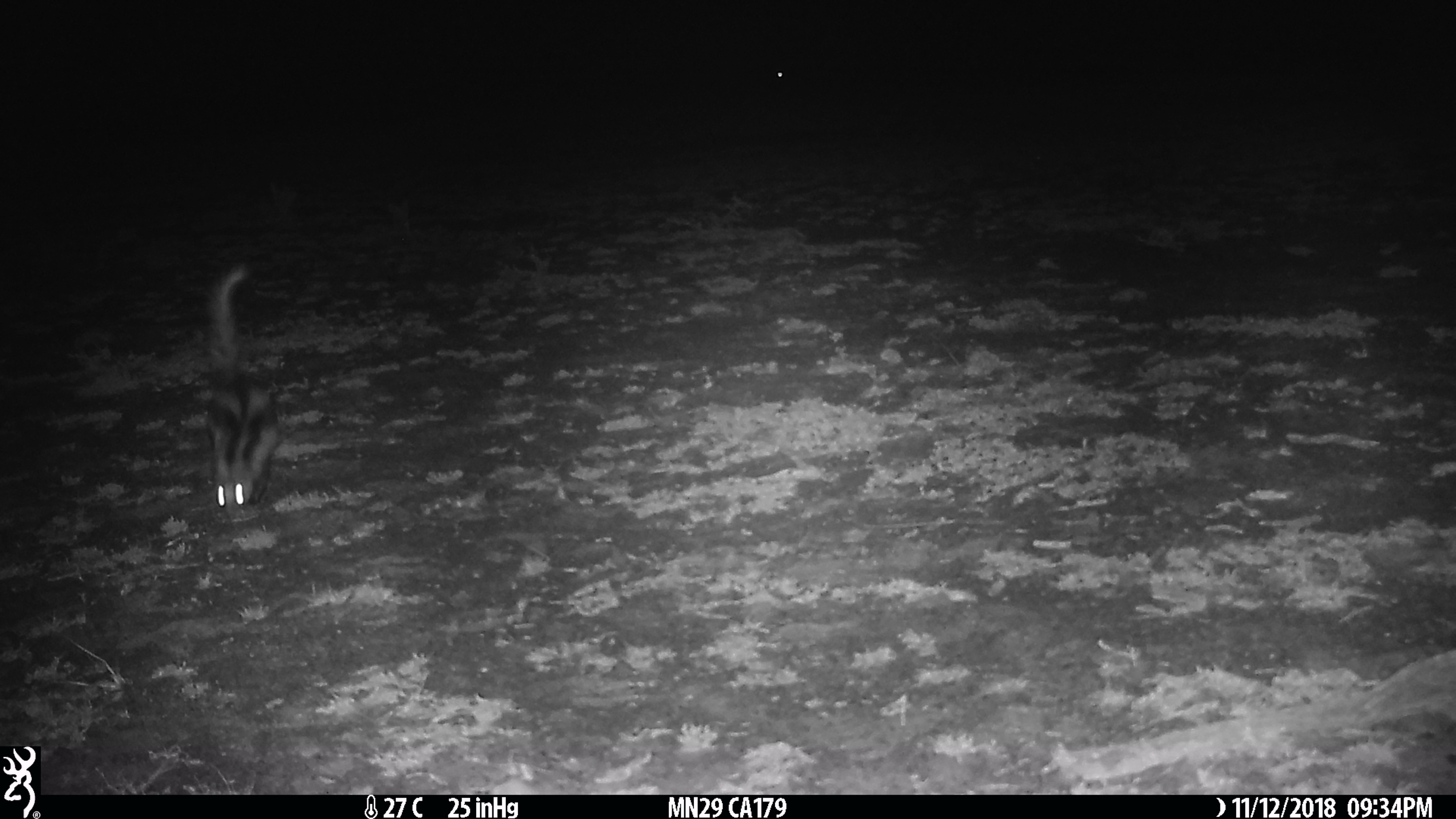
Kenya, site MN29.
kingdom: Animalia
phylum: Chordata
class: Mammalia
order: Carnivora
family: Mustelidae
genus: Ictonyx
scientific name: Ictonyx striatus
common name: zorilla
Zorilla (Ictonyx striatus).